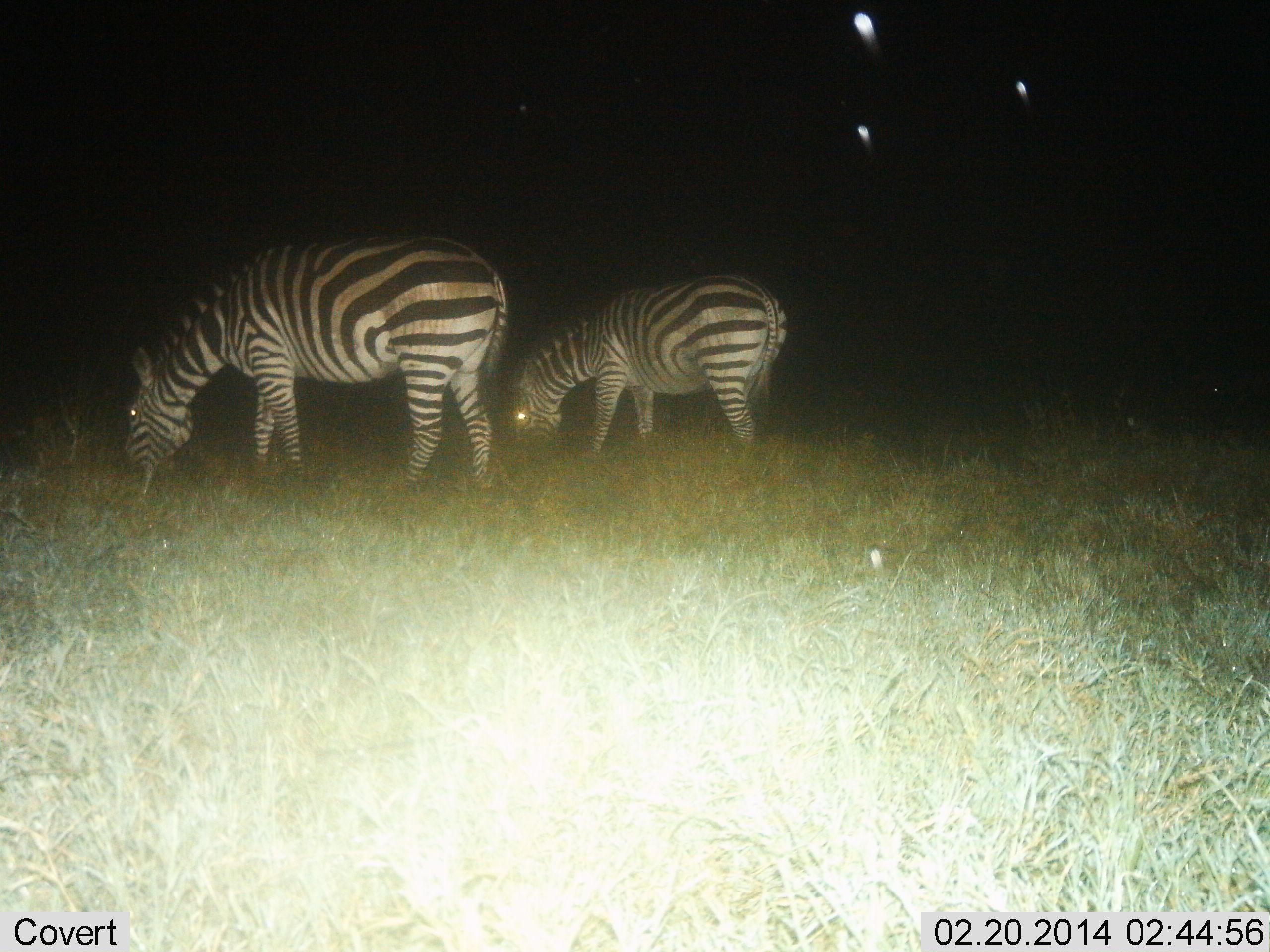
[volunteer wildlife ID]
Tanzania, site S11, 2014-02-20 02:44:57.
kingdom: Animalia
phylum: Chordata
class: Mammalia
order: Perissodactyla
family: Equidae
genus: Equus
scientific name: Equus quagga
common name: plains zebra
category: zebra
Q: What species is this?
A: Zebra (plains zebra) (Equus quagga).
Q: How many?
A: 2.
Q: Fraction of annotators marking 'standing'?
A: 18%.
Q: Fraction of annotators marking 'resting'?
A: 0%.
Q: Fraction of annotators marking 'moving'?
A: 0%.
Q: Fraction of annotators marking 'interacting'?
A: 0%.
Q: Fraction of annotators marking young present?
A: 0%.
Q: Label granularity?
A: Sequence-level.